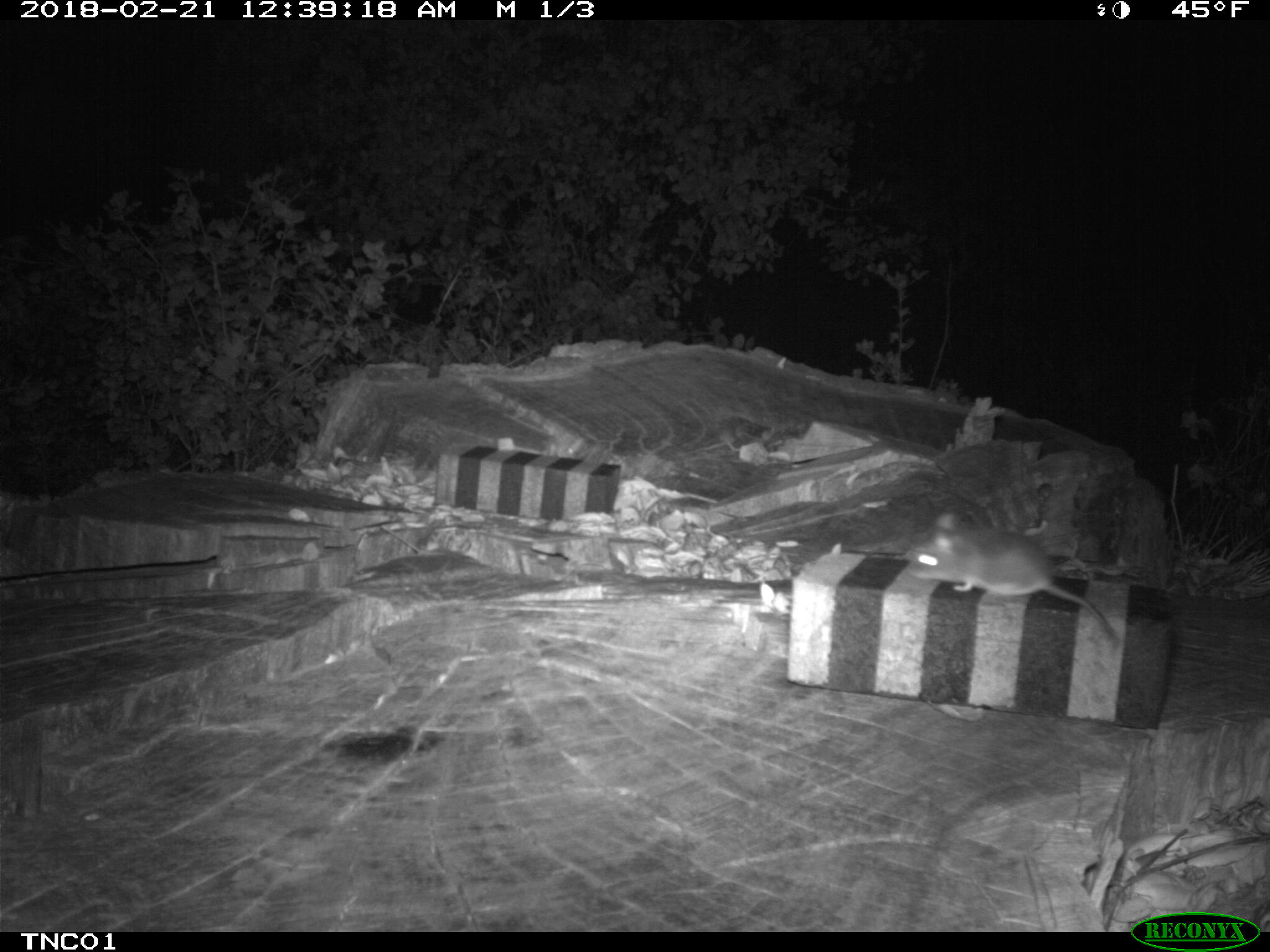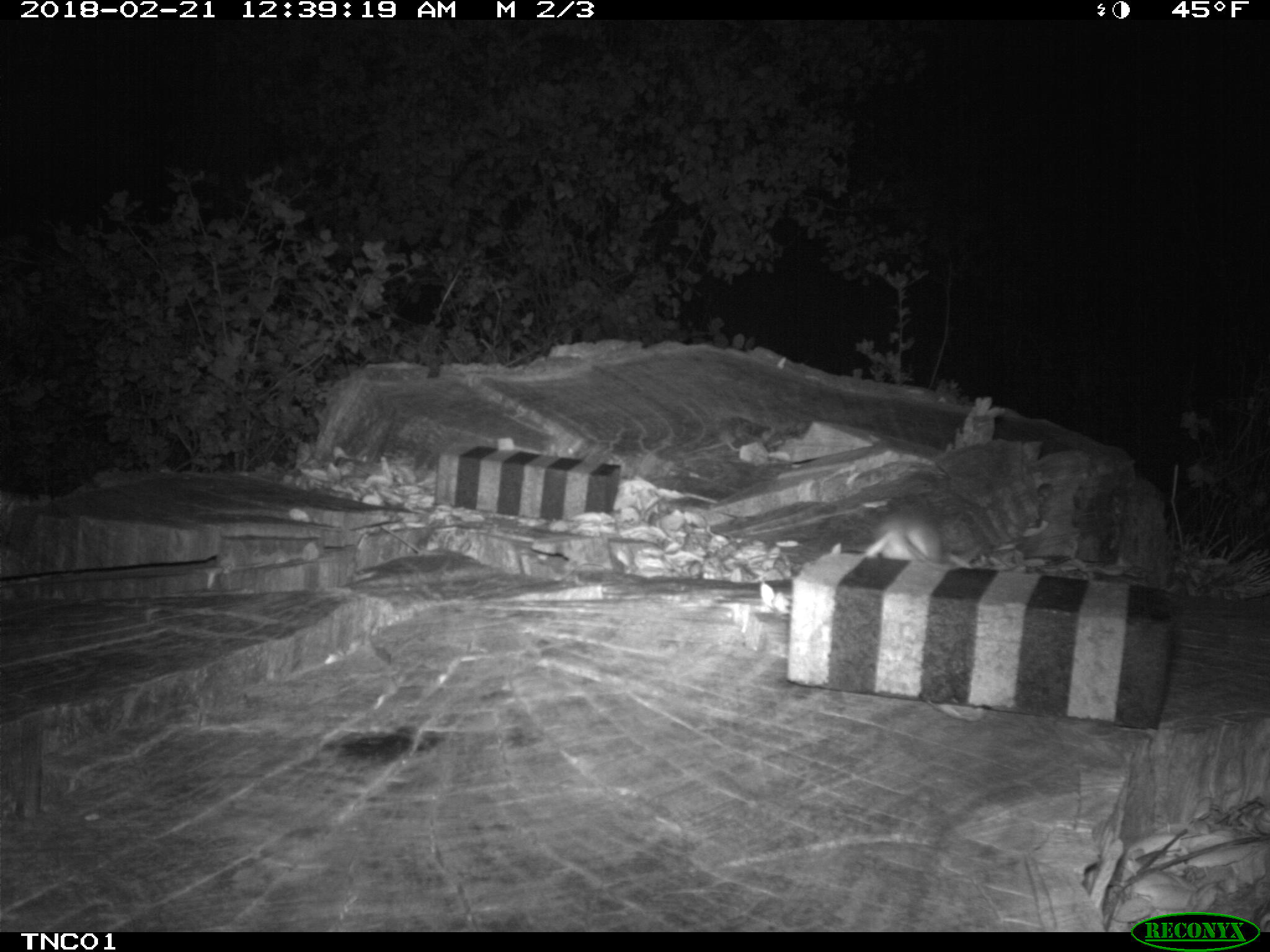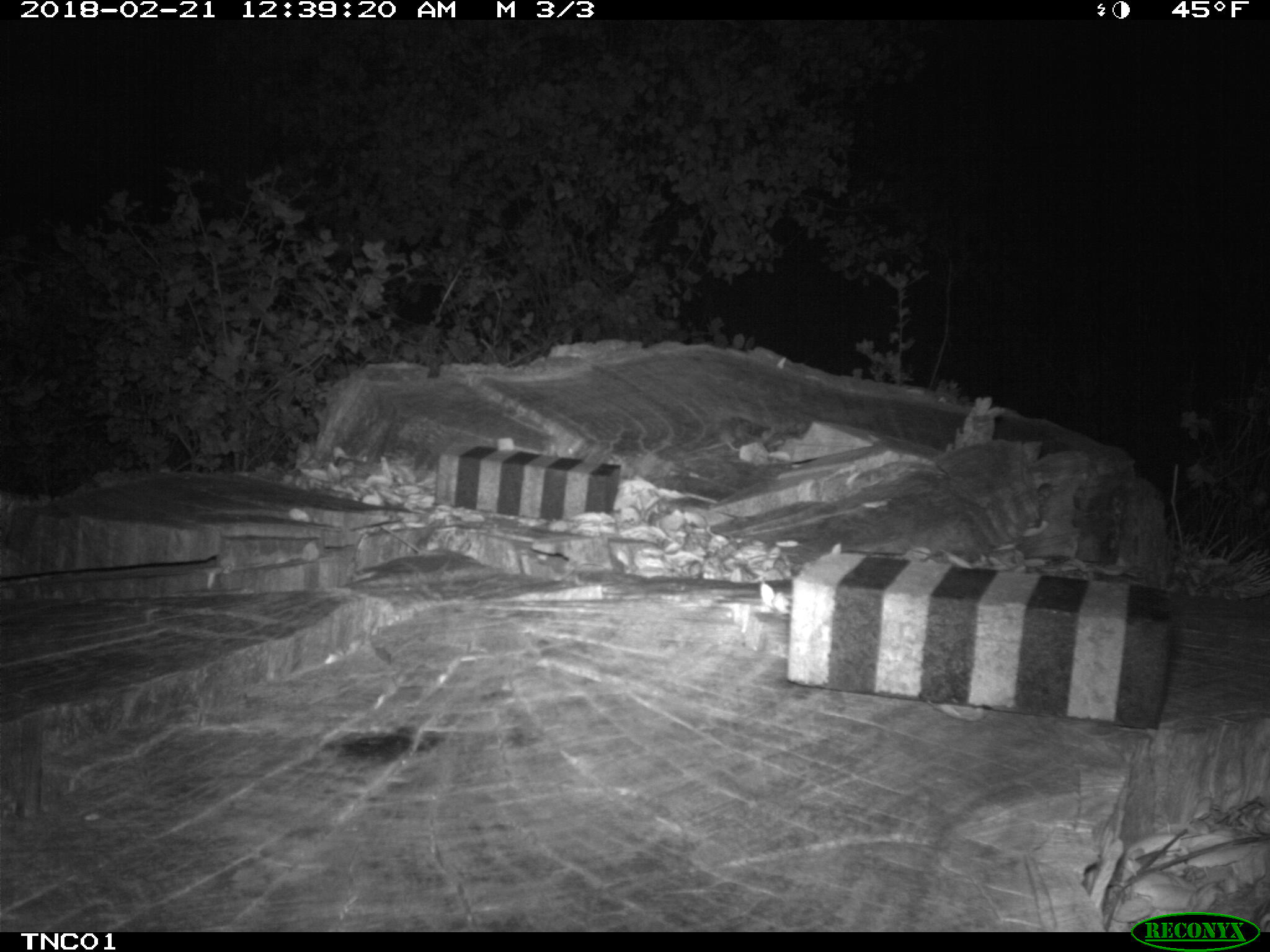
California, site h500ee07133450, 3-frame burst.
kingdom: Animalia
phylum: Chordata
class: Mammalia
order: Rodentia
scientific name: Rodentia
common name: rodent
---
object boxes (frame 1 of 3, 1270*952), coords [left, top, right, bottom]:
rodent: [900, 508, 1121, 646]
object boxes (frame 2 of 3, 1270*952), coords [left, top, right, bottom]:
rodent: [859, 499, 981, 571]